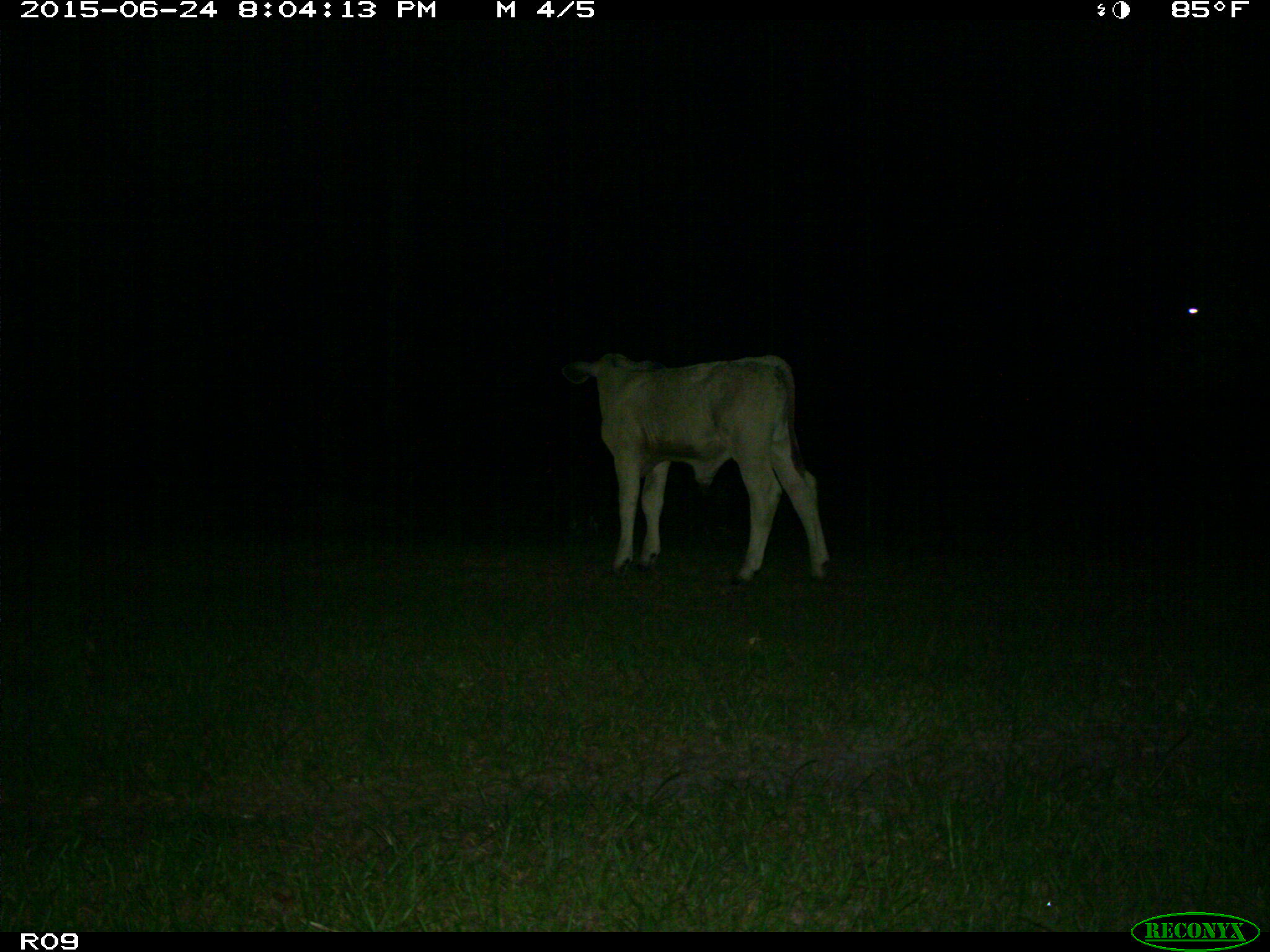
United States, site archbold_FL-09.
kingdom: Animalia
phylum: Chordata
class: Mammalia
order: Artiodactyla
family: Bovidae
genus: Bos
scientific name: Bos taurus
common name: domestic cow